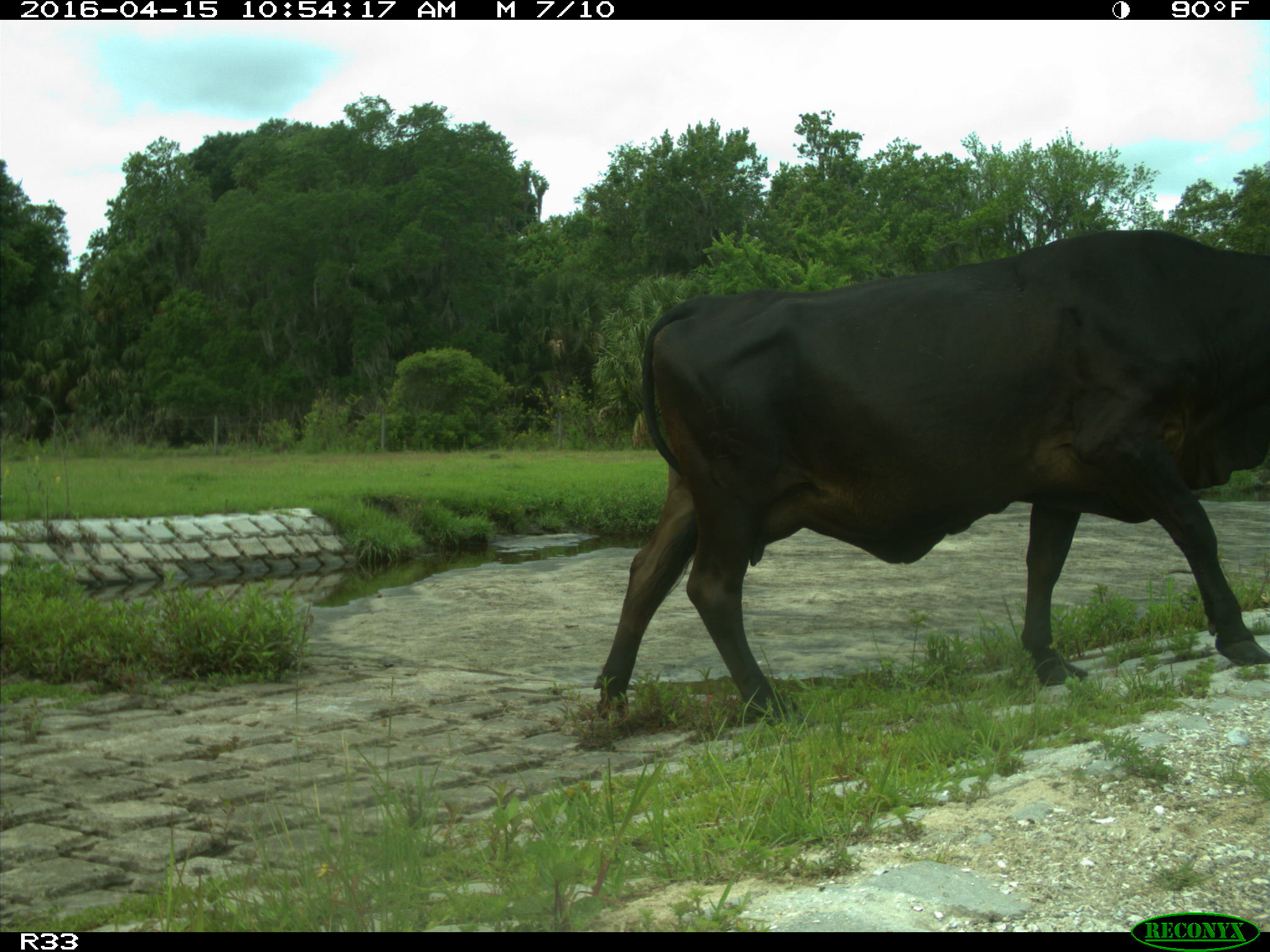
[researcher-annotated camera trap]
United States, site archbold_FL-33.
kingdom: Animalia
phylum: Chordata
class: Mammalia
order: Artiodactyla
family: Bovidae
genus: Bos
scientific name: Bos taurus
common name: domestic cow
Bos taurus (domestic cow).